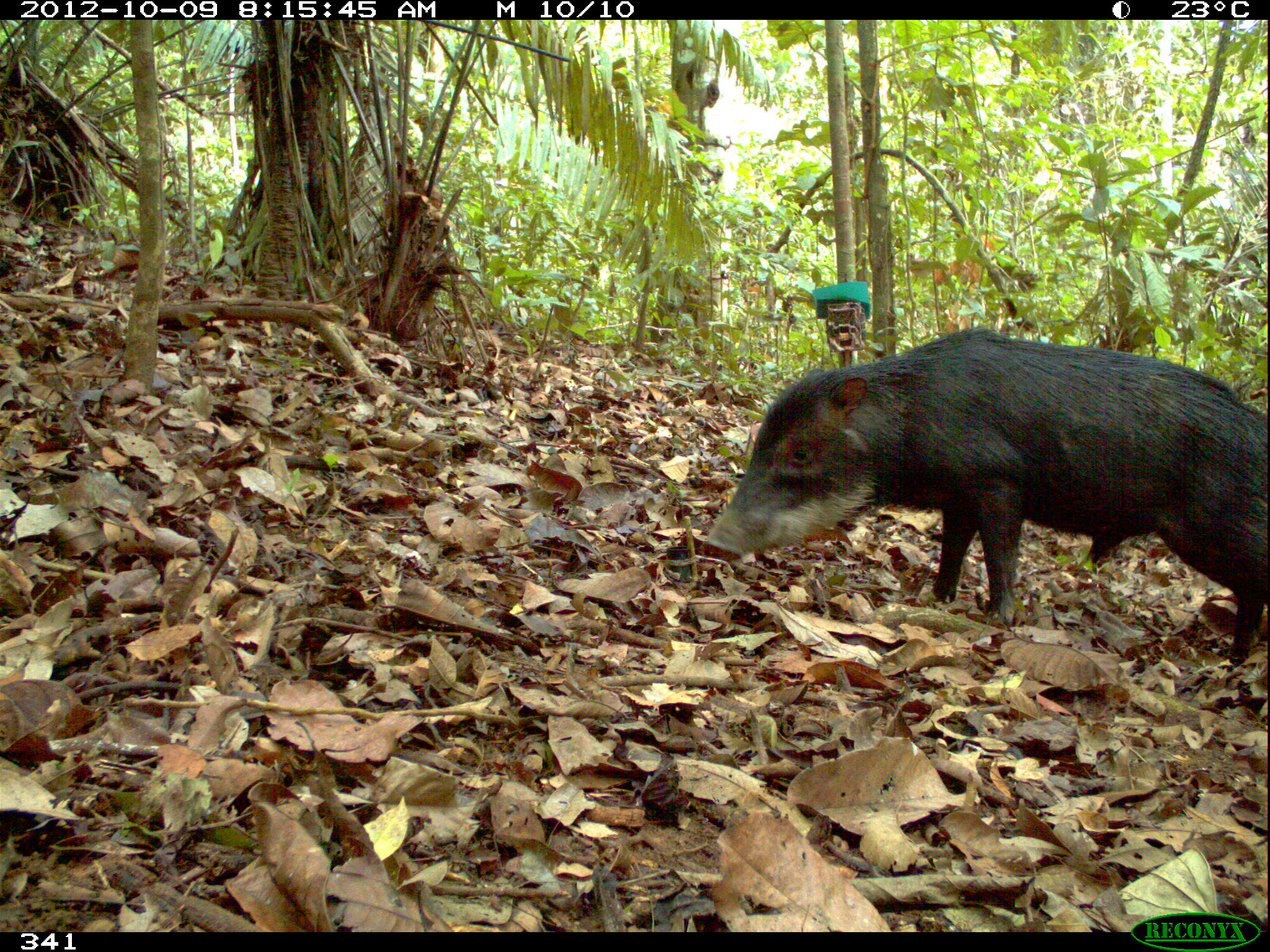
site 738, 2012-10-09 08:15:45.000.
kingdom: Animalia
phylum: Chordata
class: Mammalia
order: Artiodactyla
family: Tayassuidae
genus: Tayassu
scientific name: Tayassu pecari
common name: white-lipped peccary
Tayassu pecari (white-lipped peccary).